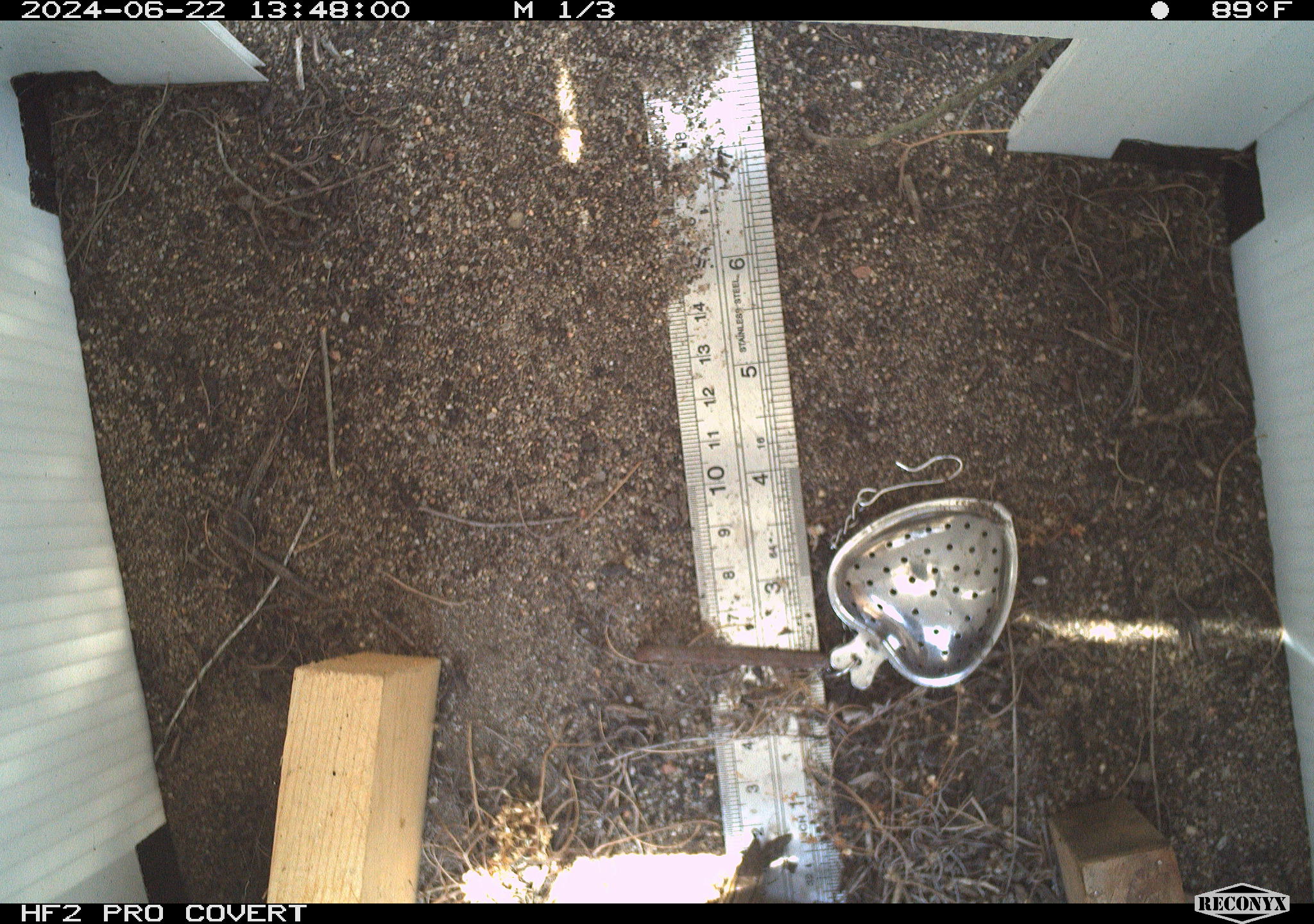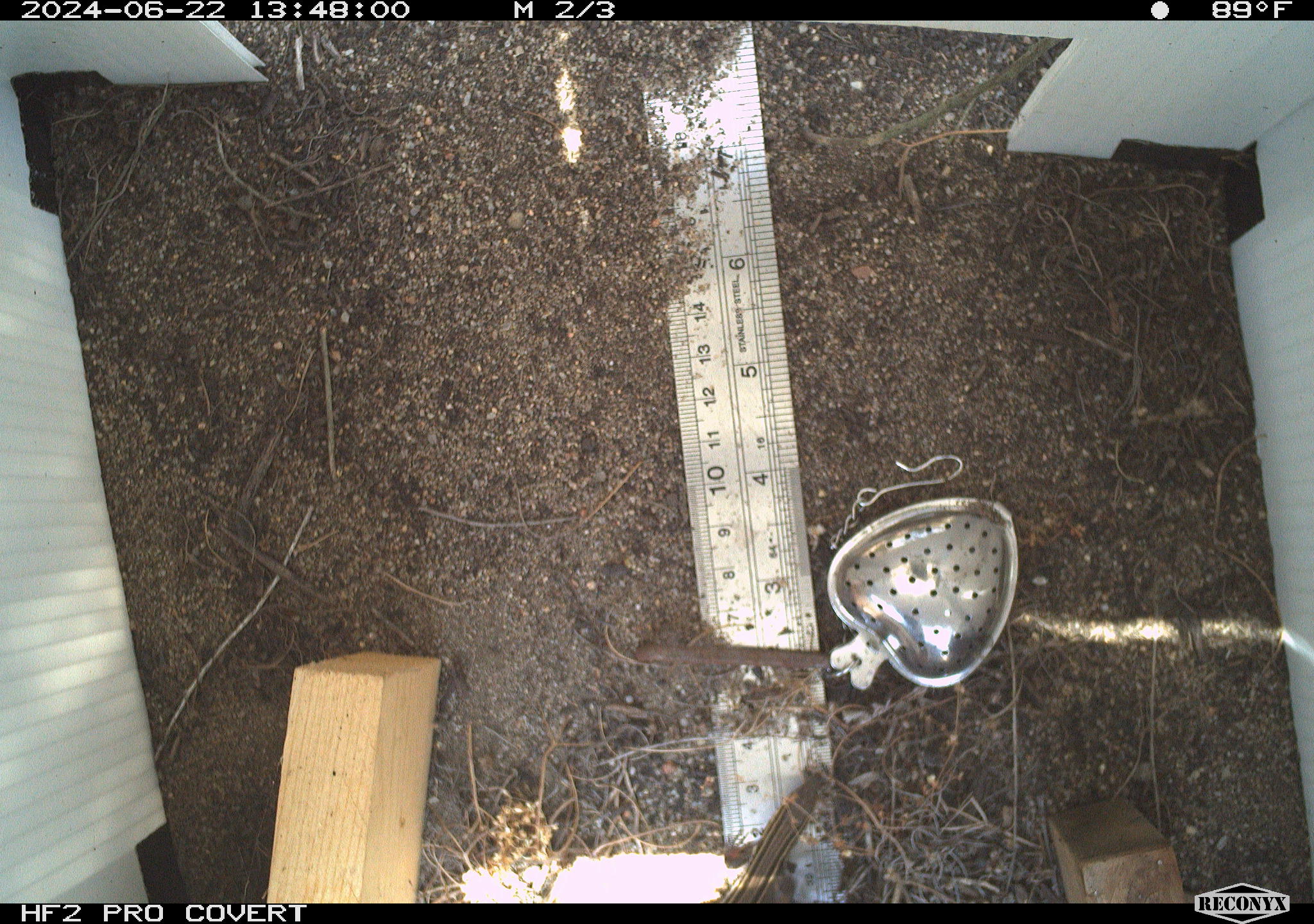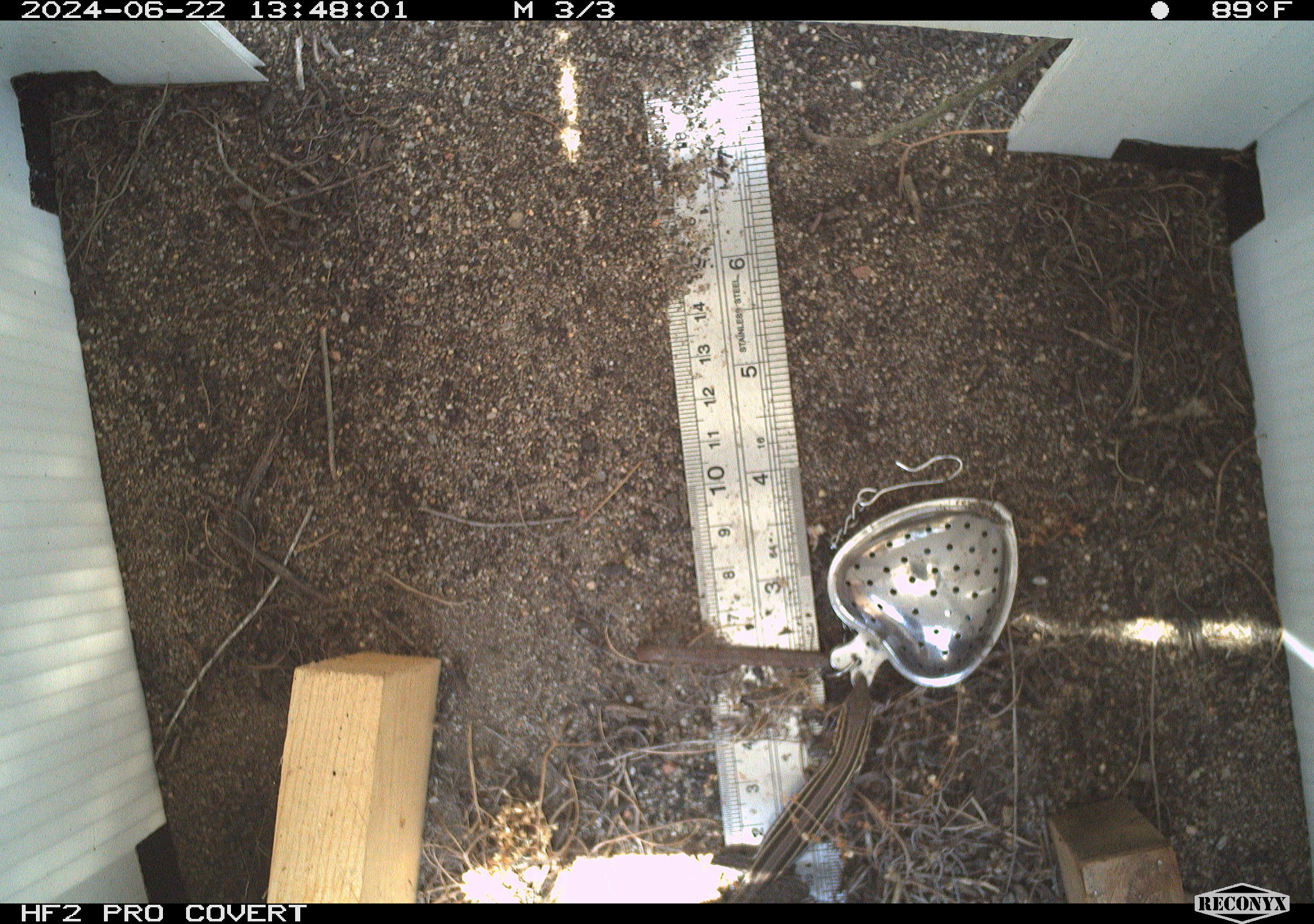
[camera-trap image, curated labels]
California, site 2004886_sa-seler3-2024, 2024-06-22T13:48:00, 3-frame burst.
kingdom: Animalia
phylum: Chordata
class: Reptilia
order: Squamata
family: Teiidae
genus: Aspidoscelis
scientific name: Aspidoscelis hyperythrus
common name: orange-throated whiptail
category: belding's orange-throated whiptail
Belding's orange-throated whiptail (orange-throated whiptail) (Aspidoscelis hyperythrus).